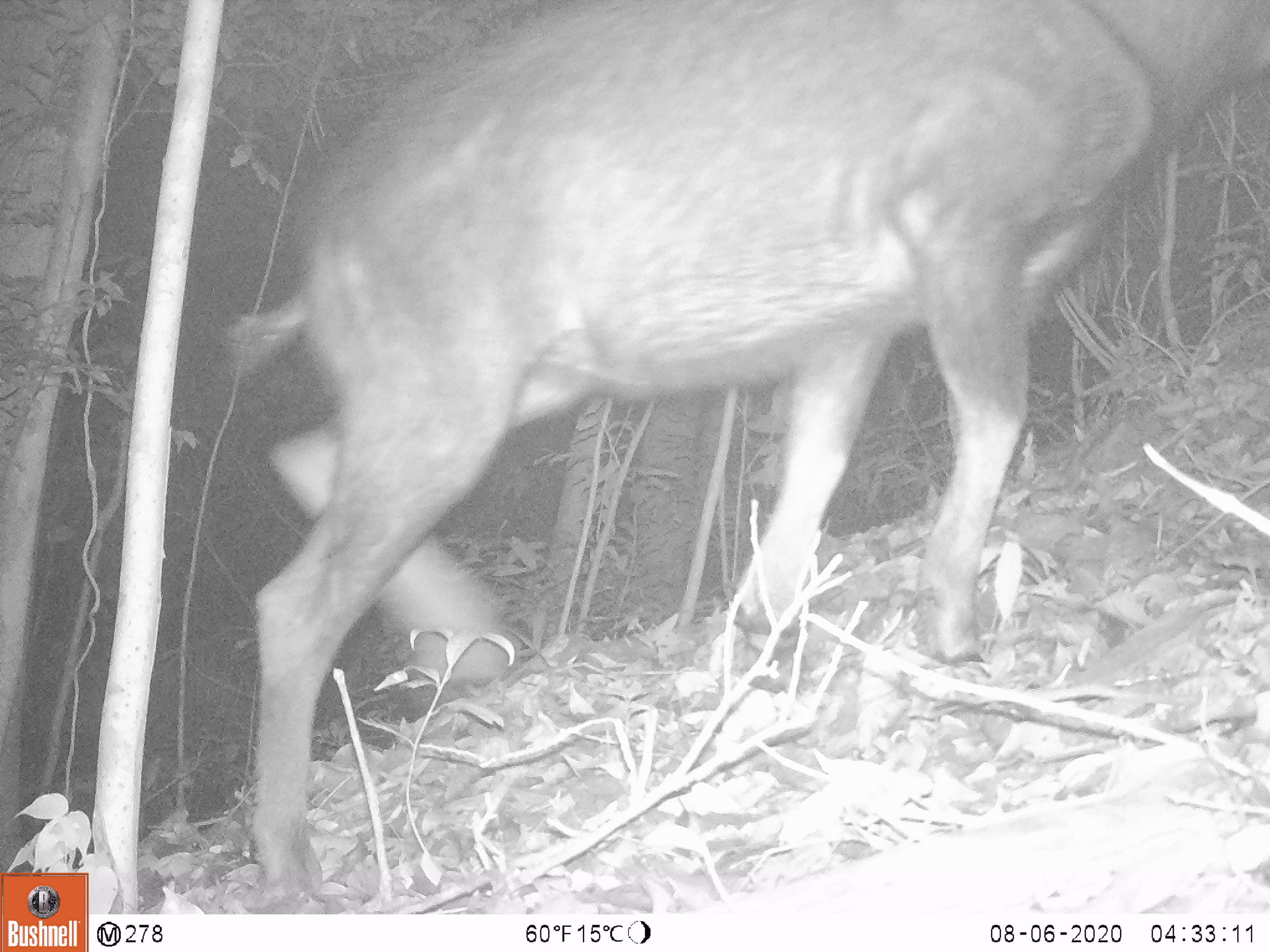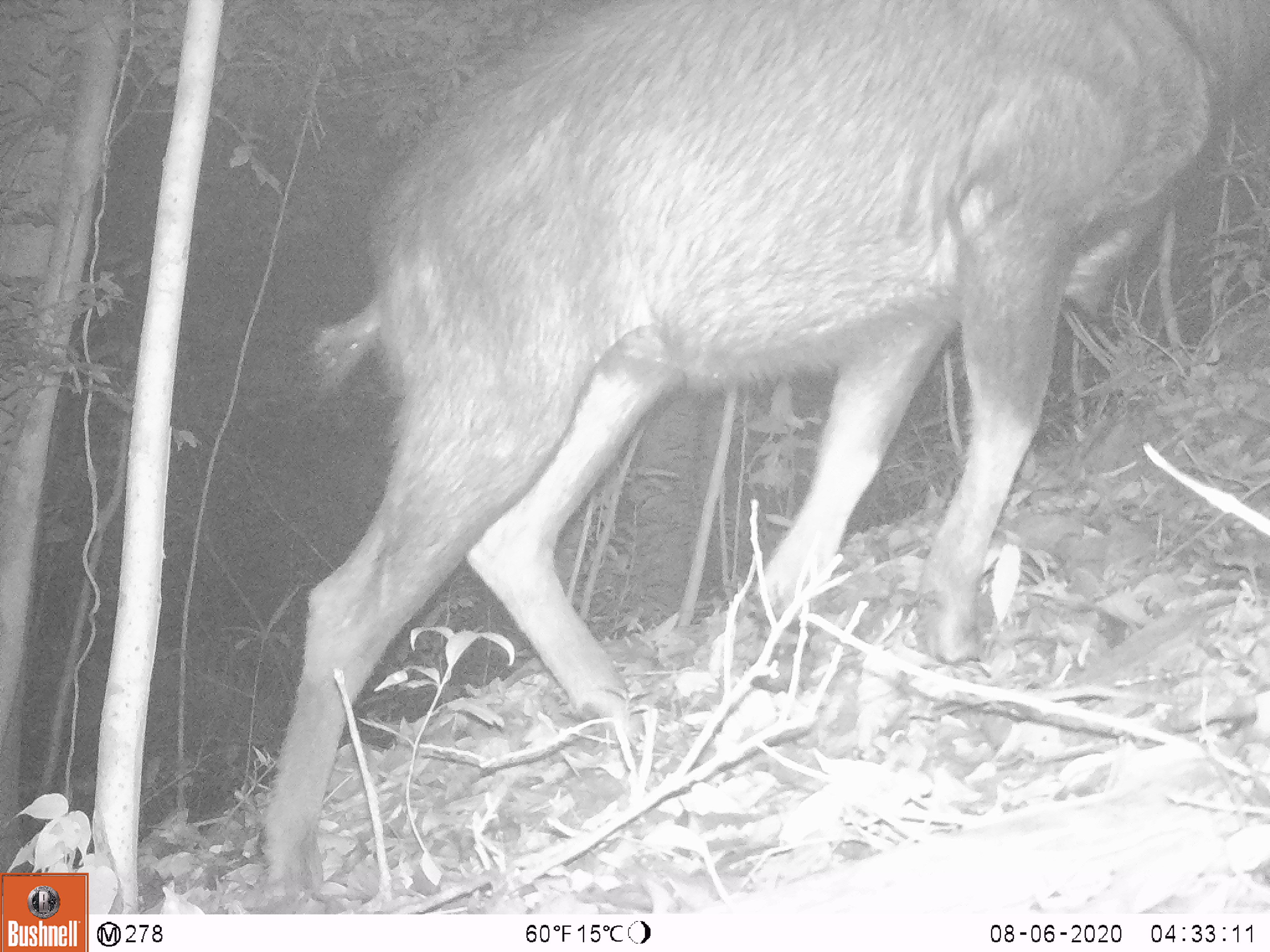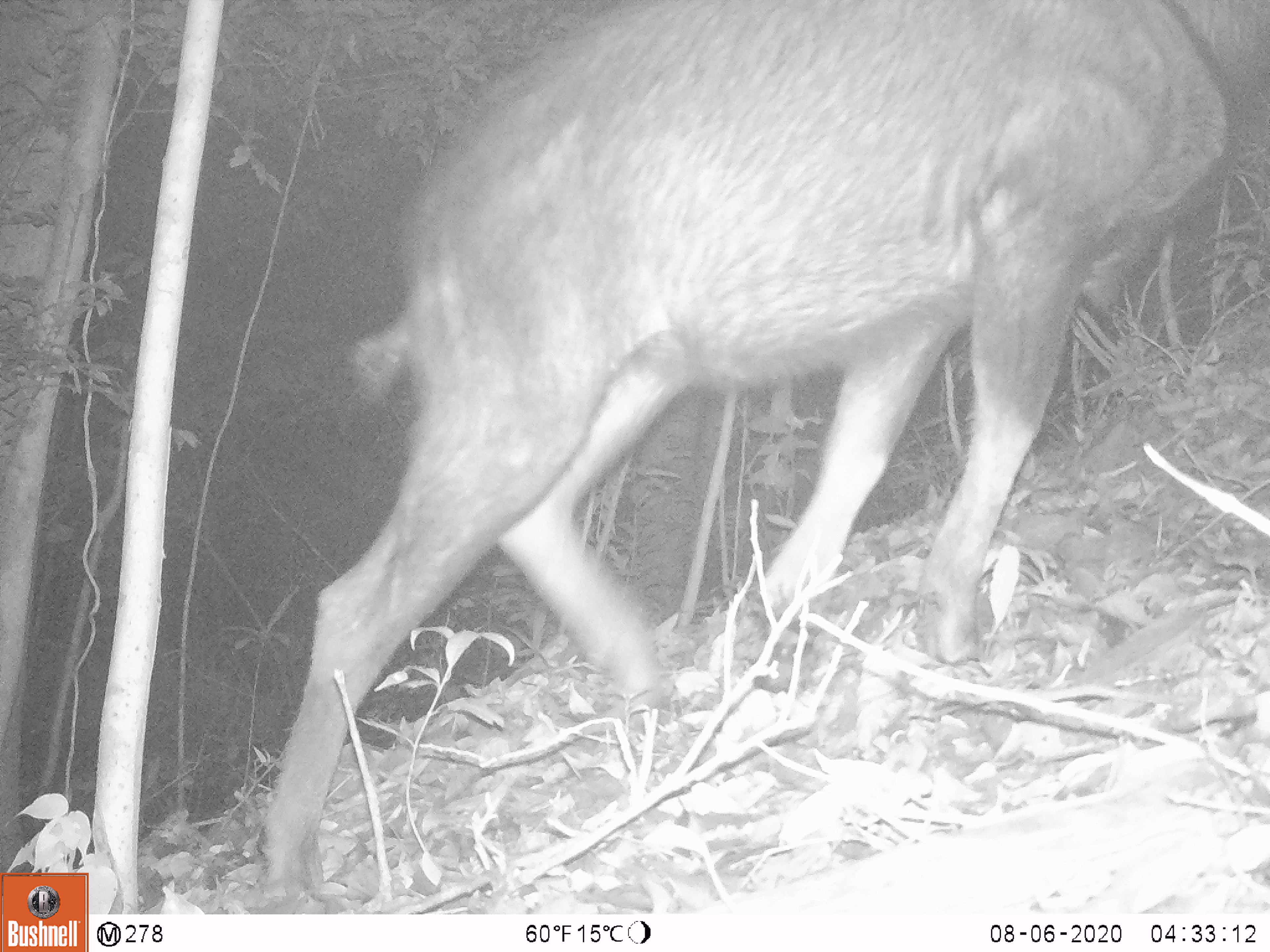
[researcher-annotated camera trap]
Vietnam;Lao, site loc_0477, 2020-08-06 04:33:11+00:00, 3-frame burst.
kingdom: Animalia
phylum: Chordata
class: Mammalia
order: Artiodactyla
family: Bovidae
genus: Capricornis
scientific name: Capricornis sumatraensis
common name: chinese serow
Chinese serow (Capricornis sumatraensis). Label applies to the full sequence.